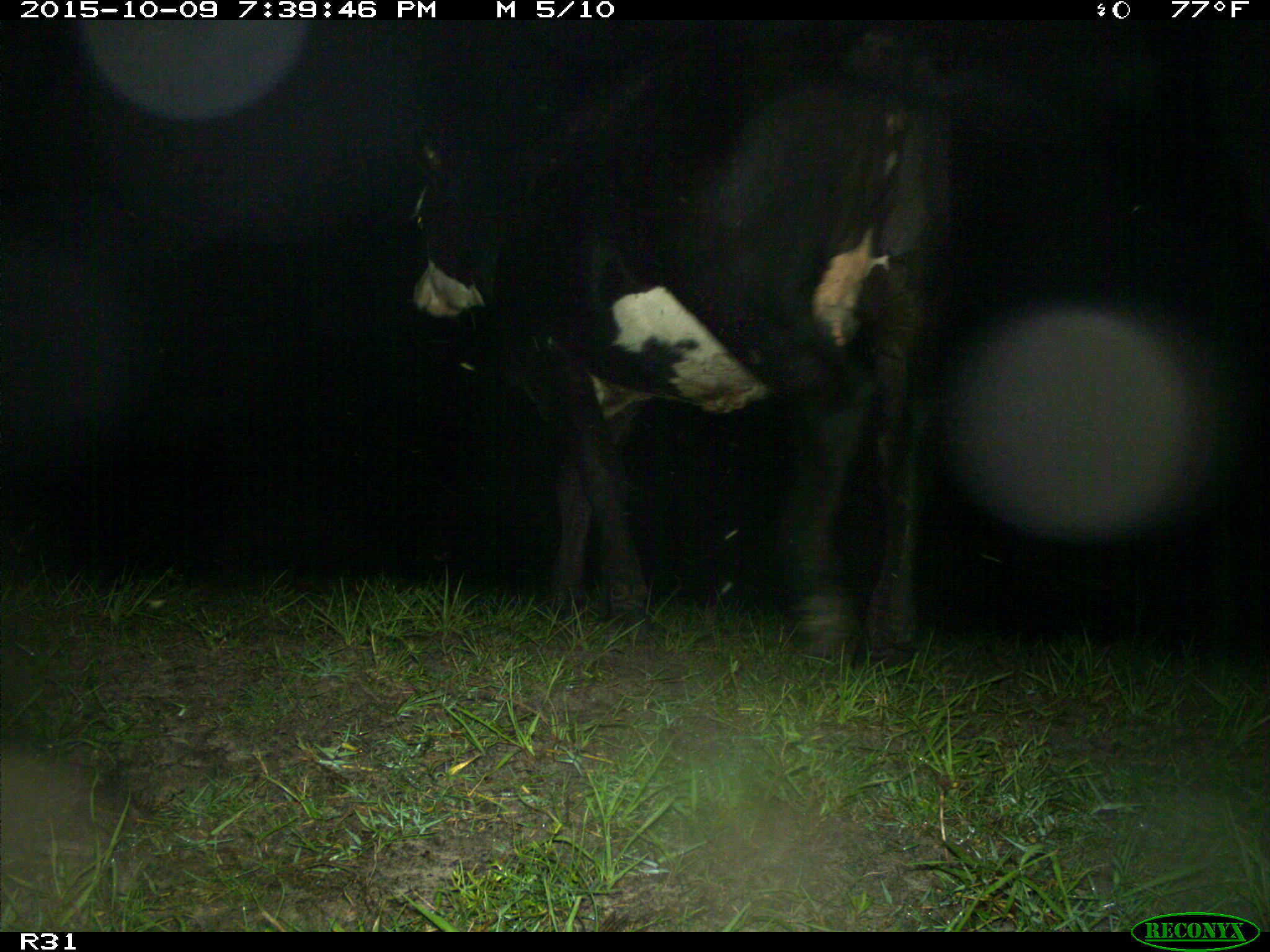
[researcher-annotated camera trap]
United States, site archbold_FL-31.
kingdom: Animalia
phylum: Chordata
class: Mammalia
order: Artiodactyla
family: Bovidae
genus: Bos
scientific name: Bos taurus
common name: domestic cow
Bos taurus (domestic cow).